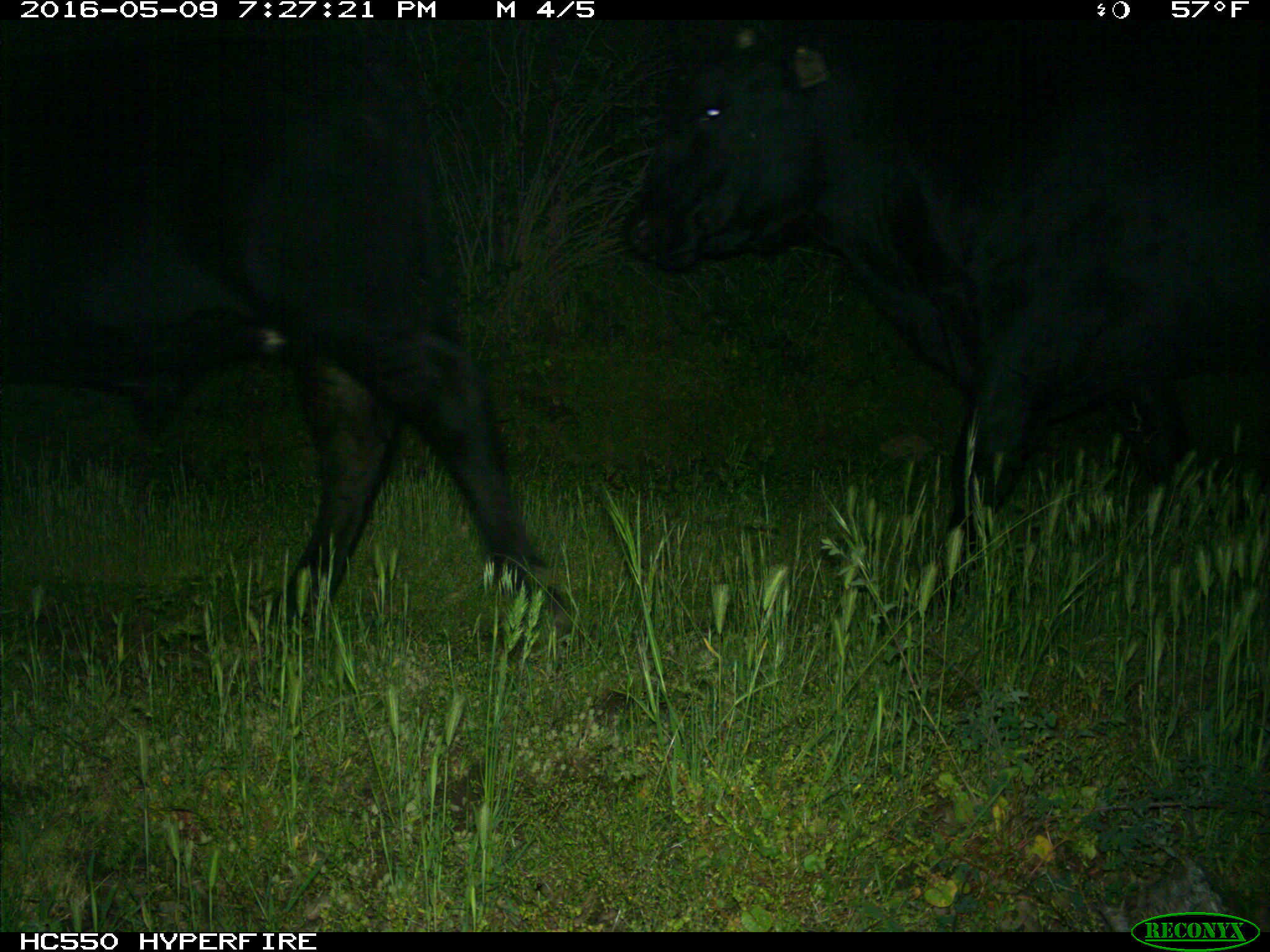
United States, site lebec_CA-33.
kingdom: Animalia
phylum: Chordata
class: Mammalia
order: Artiodactyla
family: Bovidae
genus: Bos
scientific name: Bos taurus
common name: domestic cow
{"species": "Bos taurus (domestic cow)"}